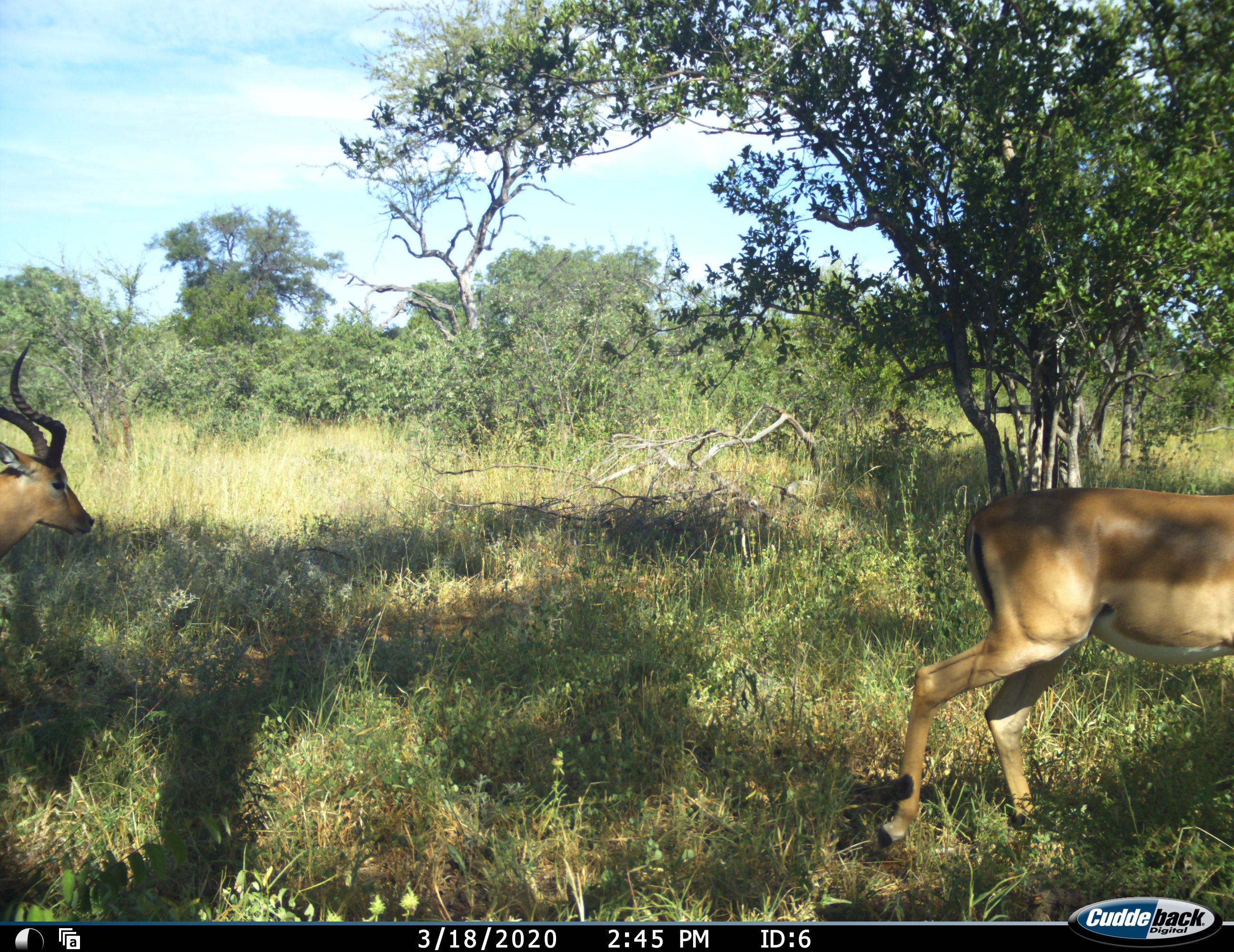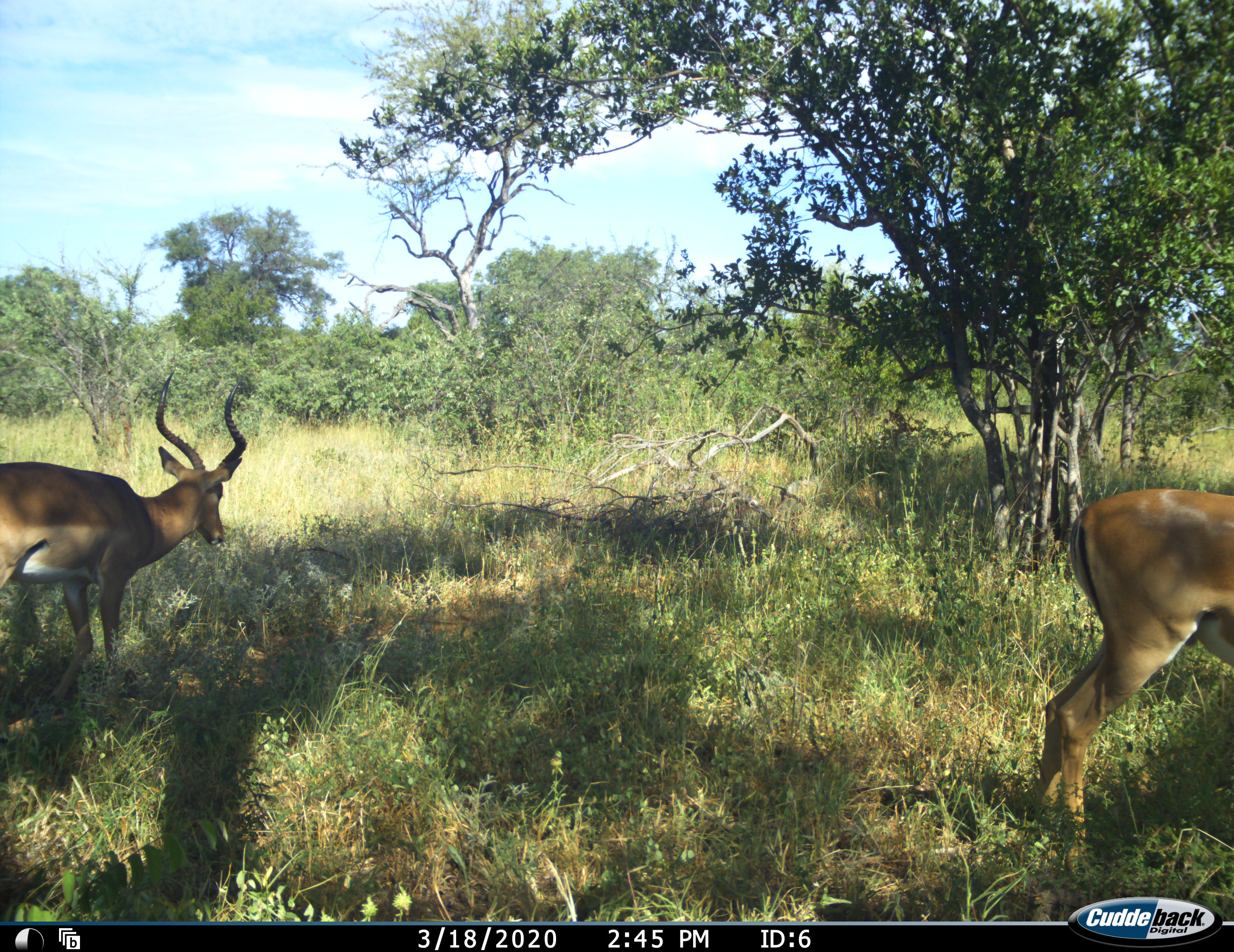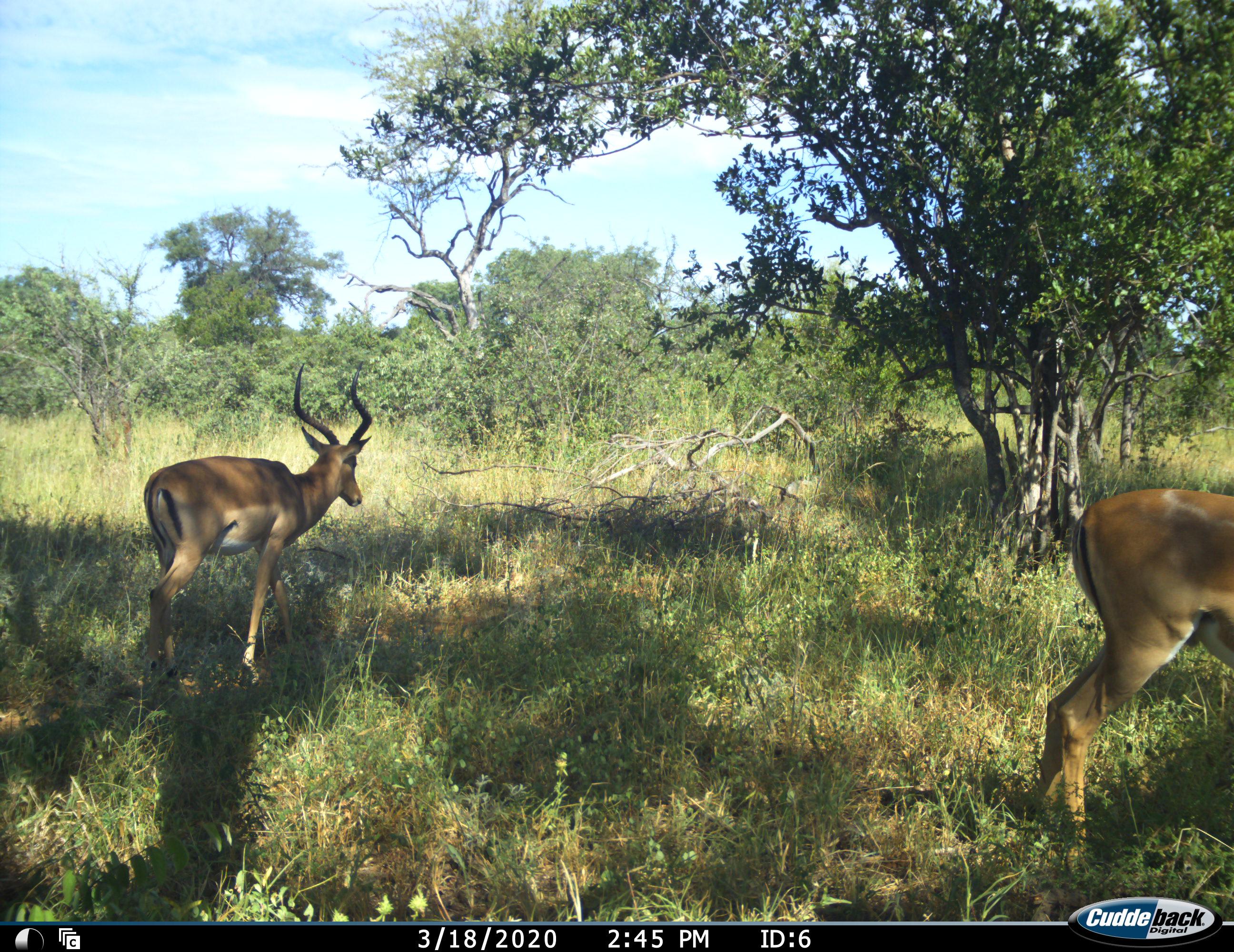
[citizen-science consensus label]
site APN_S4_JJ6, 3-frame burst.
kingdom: Animalia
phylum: Chordata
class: Mammalia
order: Artiodactyla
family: Bovidae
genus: Aepyceros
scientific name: Aepyceros melampus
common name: impala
Impala (Aepyceros melampus), count 2. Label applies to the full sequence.